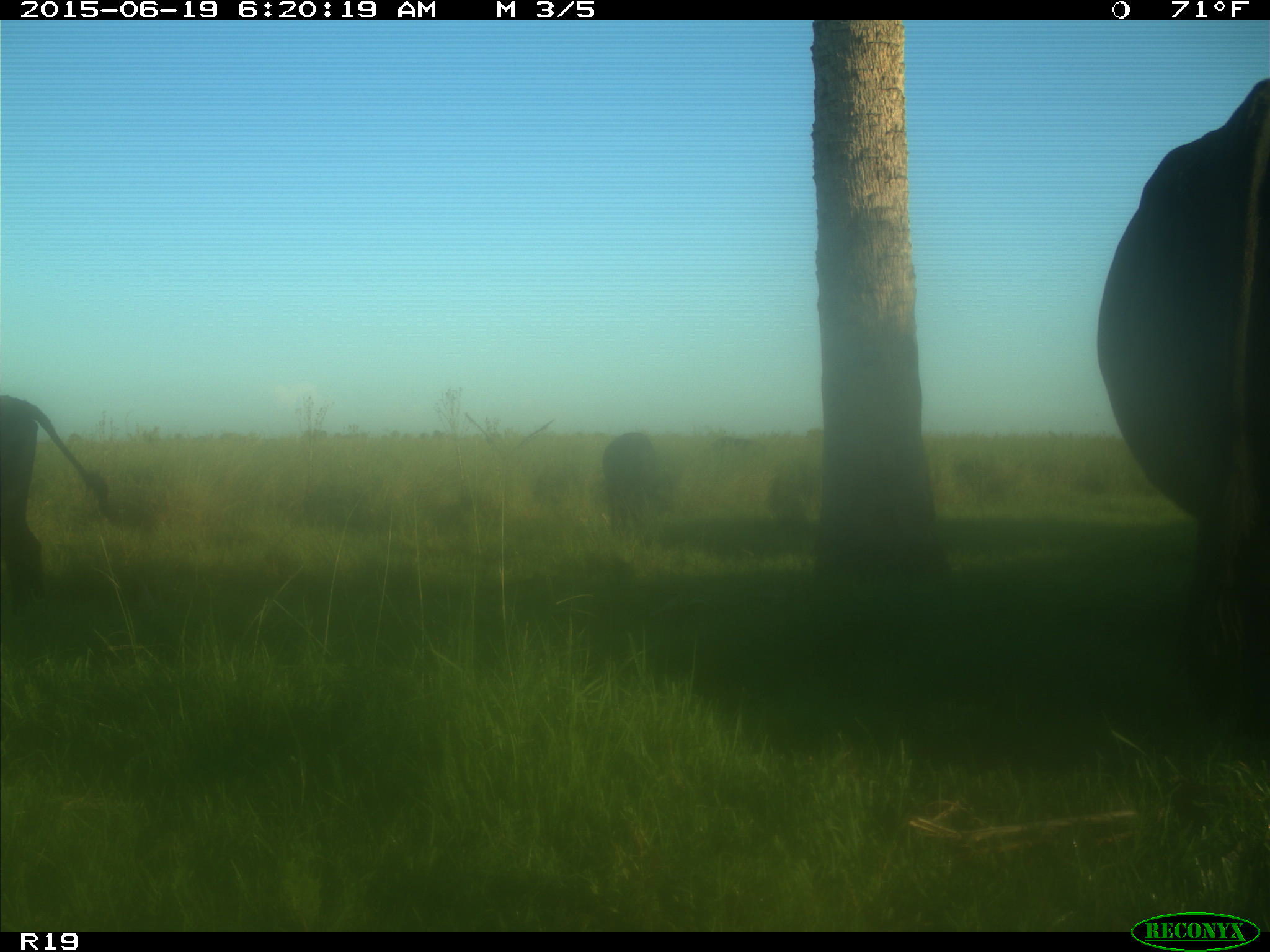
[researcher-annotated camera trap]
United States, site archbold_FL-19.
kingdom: Animalia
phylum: Chordata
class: Mammalia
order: Artiodactyla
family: Bovidae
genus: Bos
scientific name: Bos taurus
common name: domestic cow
Bos taurus (domestic cow).